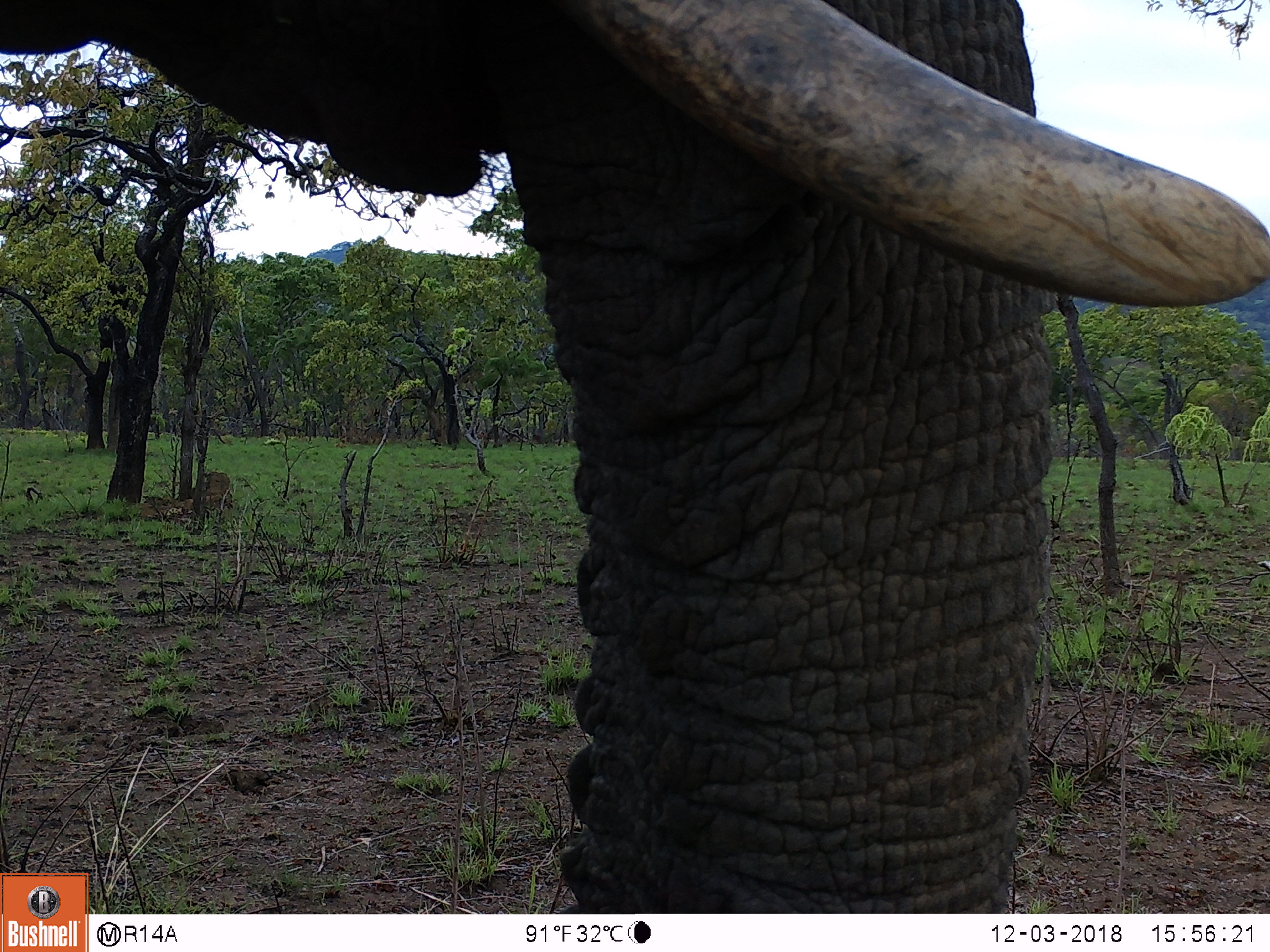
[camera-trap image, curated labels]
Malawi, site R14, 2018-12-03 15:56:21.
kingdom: Animalia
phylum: Chordata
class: Mammalia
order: Primates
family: Cercopithecidae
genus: Papio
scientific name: Papio cynocephalus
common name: yellow baboon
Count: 1.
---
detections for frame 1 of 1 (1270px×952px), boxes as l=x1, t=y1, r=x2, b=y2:
yellow baboon: l=0, t=0, r=1262, b=869